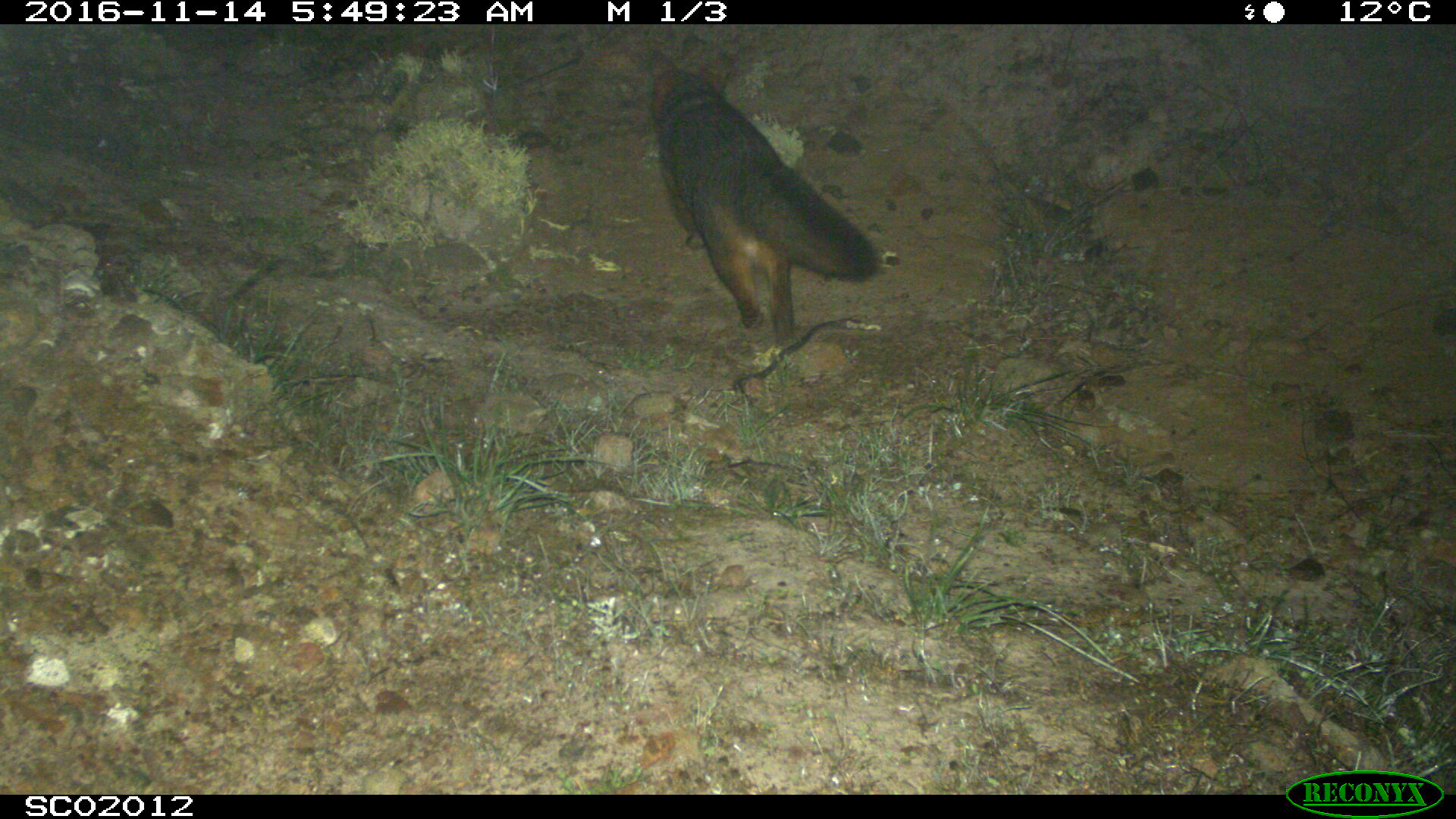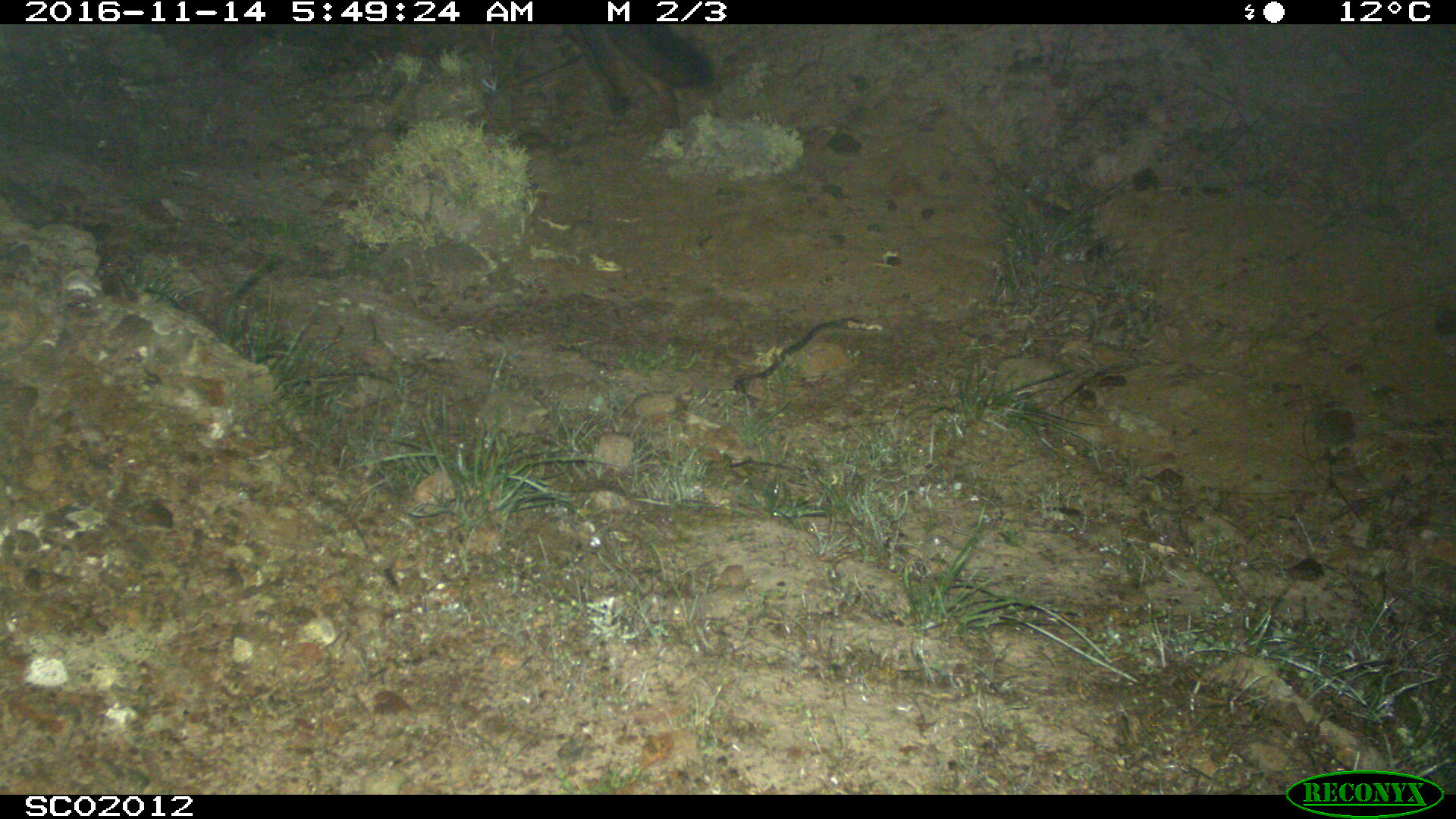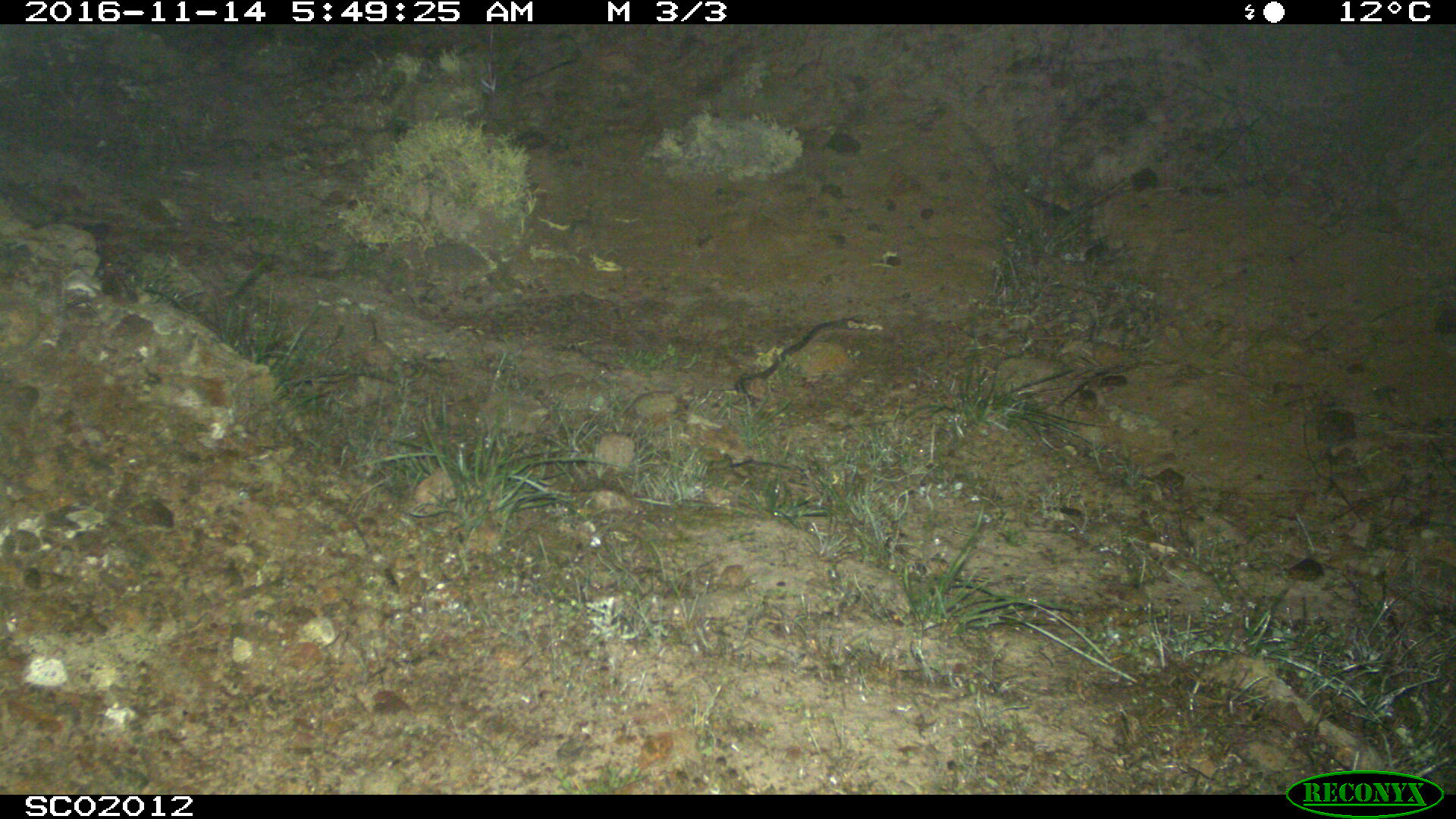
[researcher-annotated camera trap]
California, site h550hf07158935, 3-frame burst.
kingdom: Animalia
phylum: Chordata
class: Mammalia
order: Carnivora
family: Canidae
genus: Urocyon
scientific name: Urocyon littoralis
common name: island fox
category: fox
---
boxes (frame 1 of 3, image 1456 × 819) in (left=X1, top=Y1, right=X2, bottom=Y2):
fox: (left=648, top=46, right=879, bottom=362)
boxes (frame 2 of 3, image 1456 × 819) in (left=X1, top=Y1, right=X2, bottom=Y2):
fox: (left=560, top=23, right=715, bottom=128)